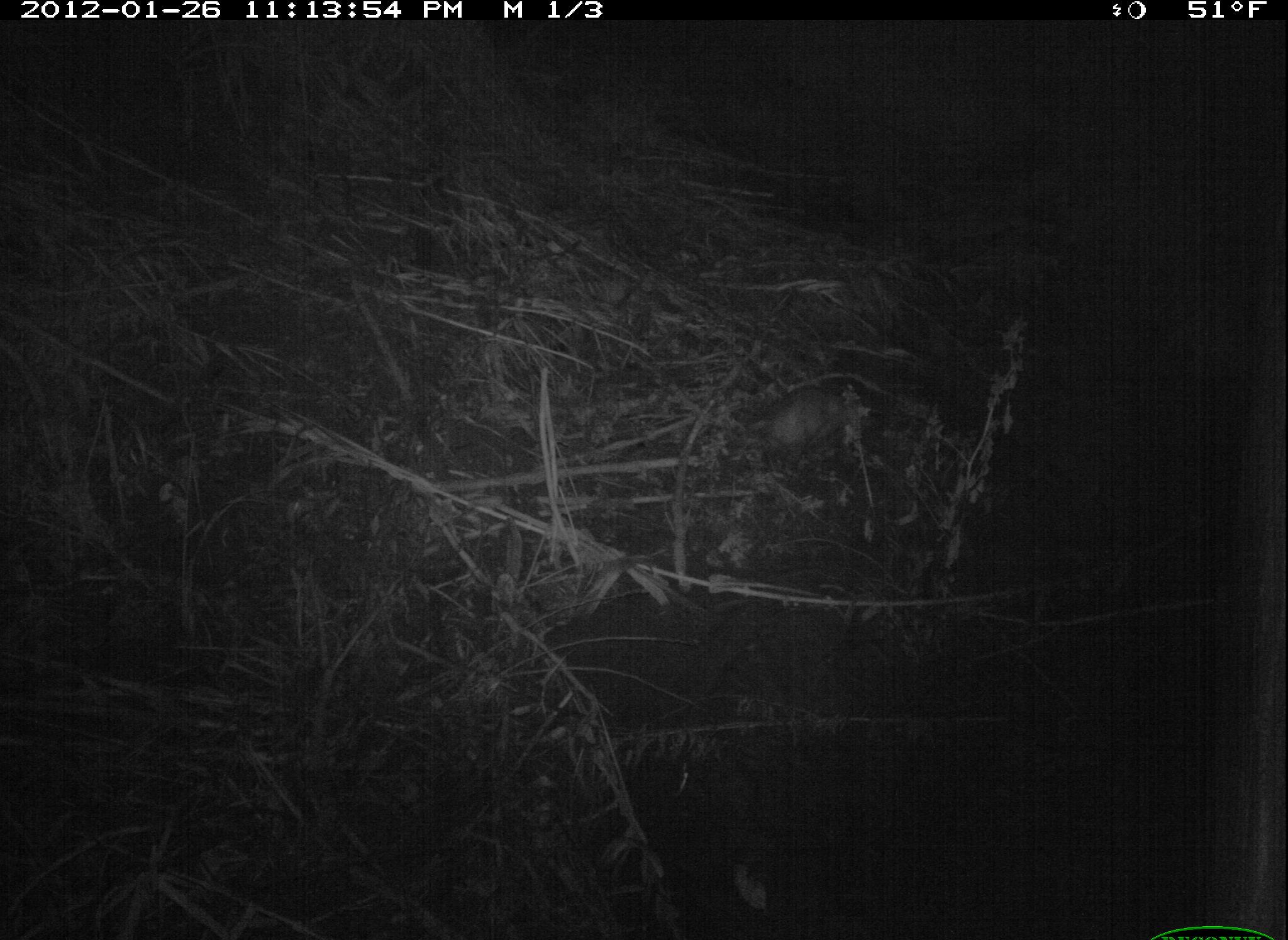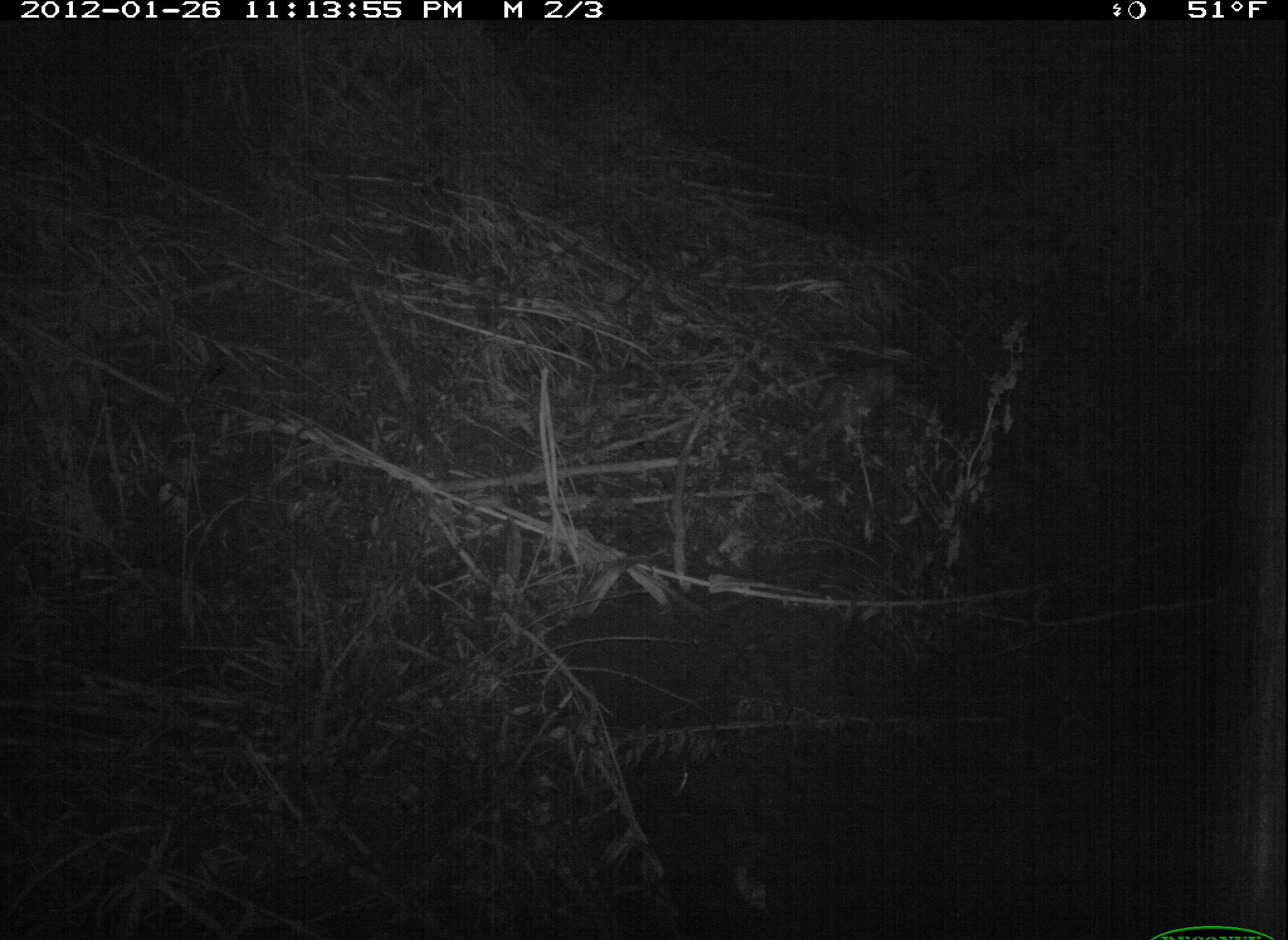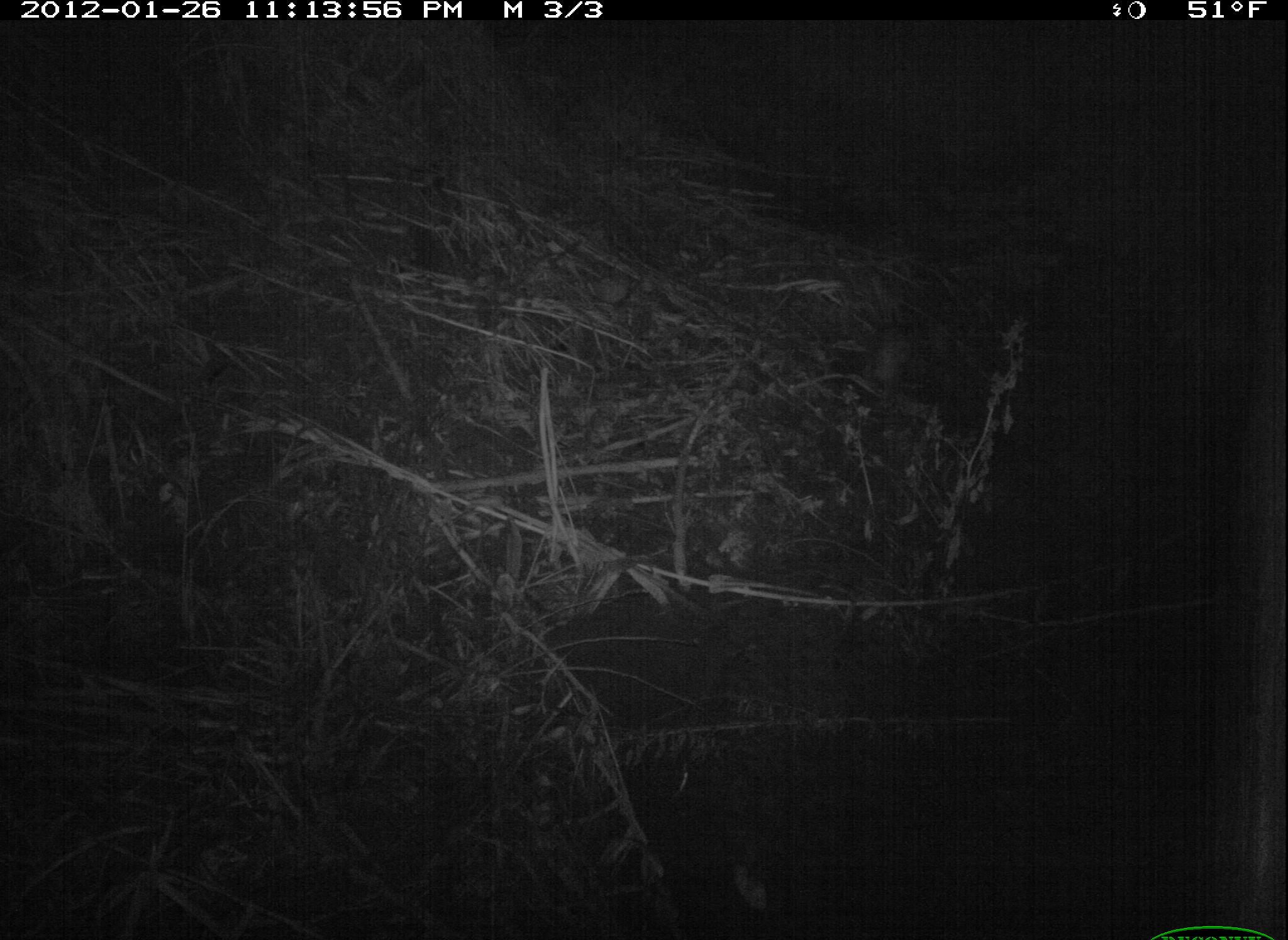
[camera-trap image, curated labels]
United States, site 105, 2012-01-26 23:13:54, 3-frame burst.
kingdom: Animalia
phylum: Chordata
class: Mammalia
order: Didelphimorphia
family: Didelphidae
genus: Didelphis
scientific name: Didelphis virginiana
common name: virginia opossum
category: opossum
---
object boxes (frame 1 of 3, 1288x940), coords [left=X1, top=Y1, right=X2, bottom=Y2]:
opossum: [left=714, top=372, right=903, bottom=481]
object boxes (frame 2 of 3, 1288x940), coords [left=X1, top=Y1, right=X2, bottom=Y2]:
opossum: [left=773, top=348, right=913, bottom=469]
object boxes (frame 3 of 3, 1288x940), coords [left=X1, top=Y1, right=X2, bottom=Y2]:
opossum: [left=861, top=296, right=961, bottom=399]